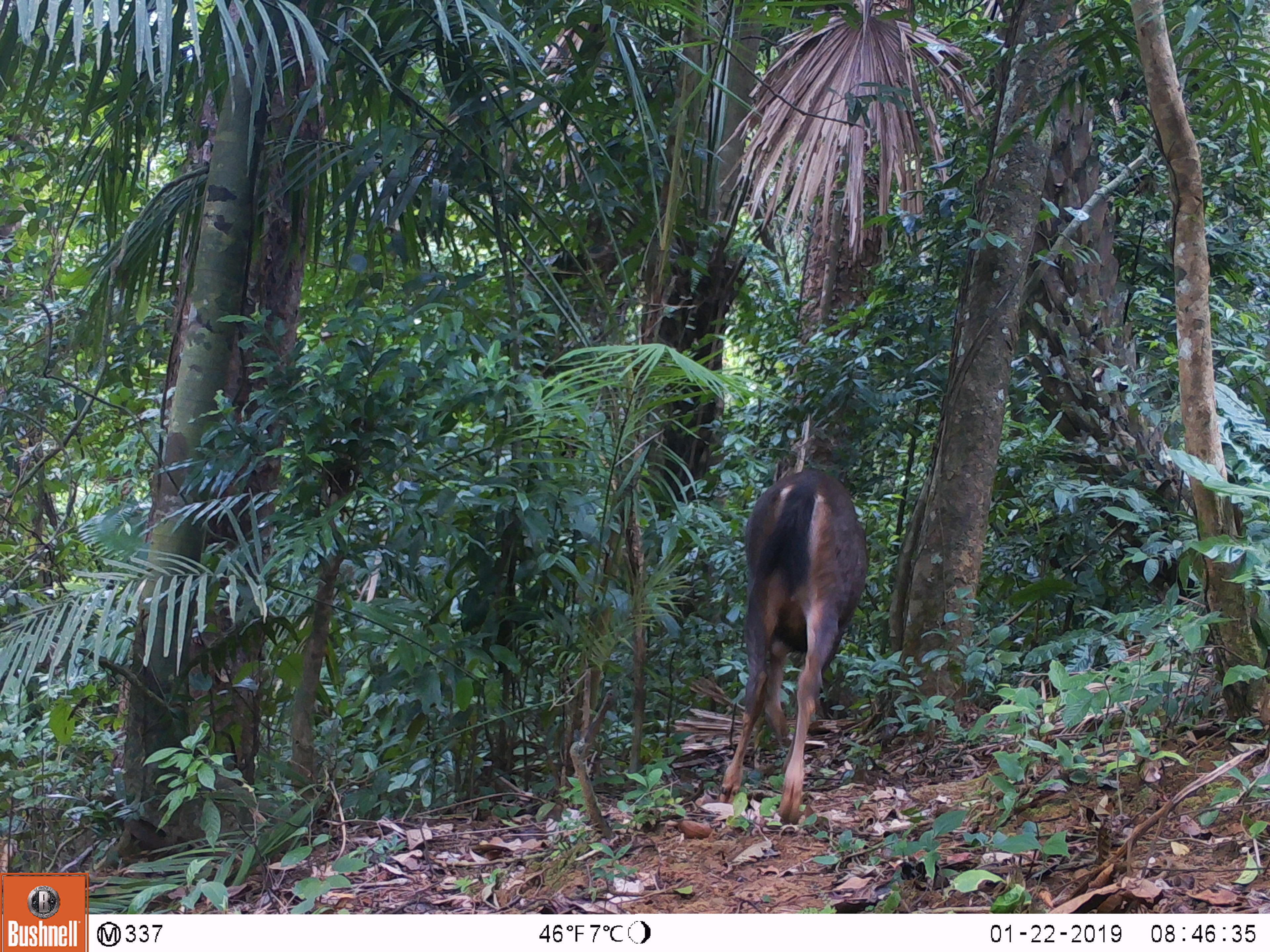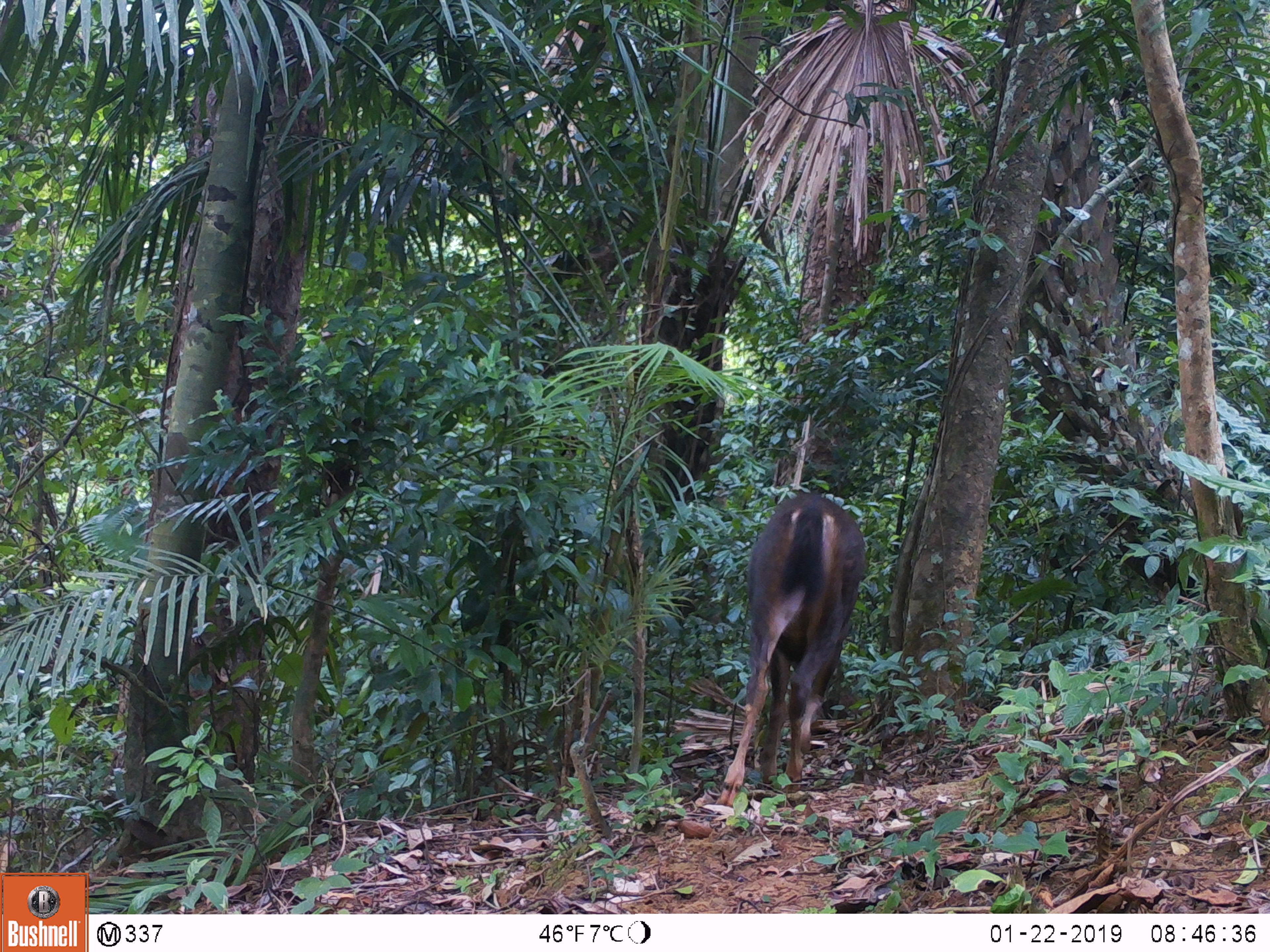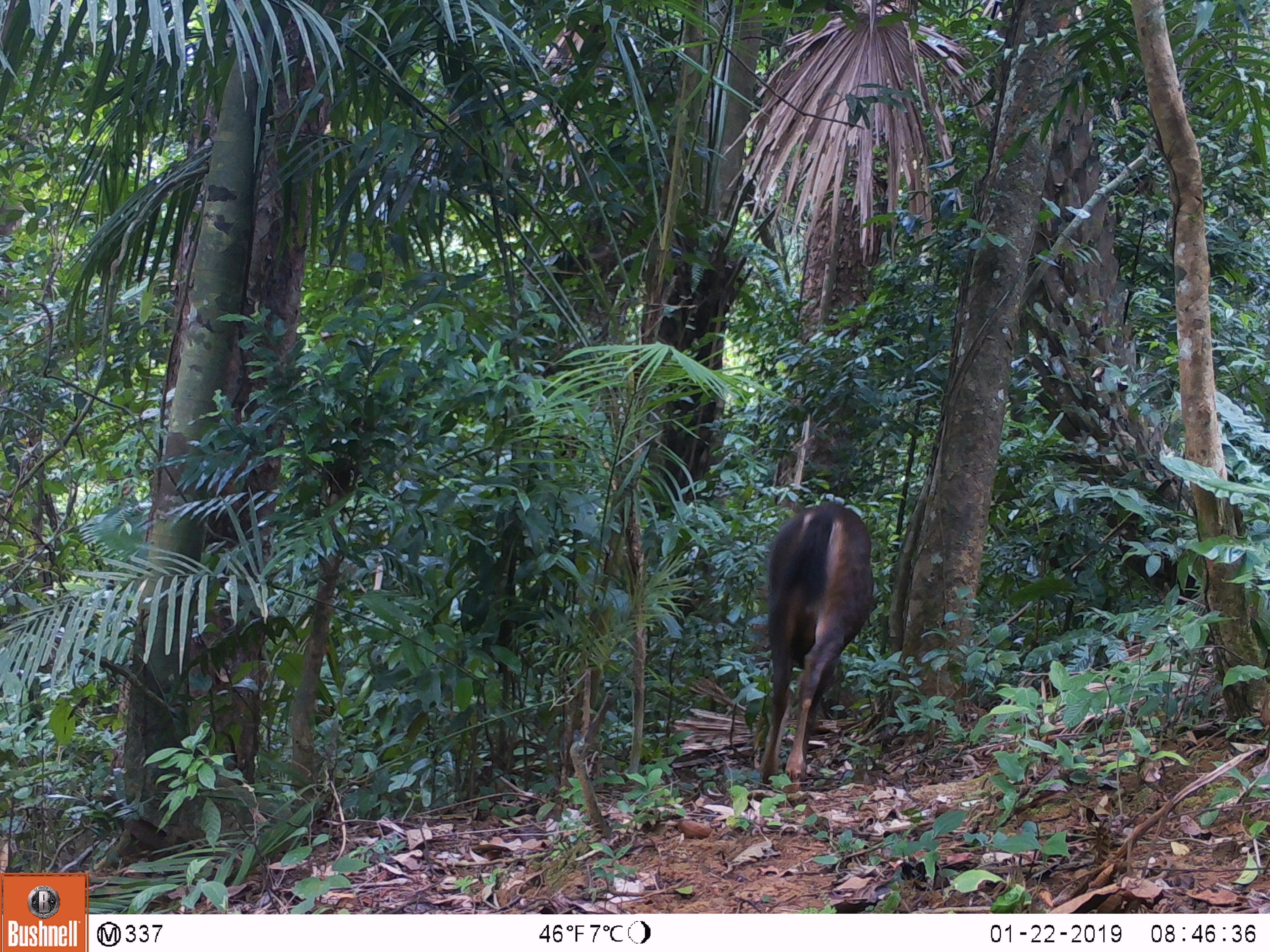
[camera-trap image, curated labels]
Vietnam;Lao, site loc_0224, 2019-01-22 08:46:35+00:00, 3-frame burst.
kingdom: Animalia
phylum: Chordata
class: Mammalia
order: Artiodactyla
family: Cervidae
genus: Rusa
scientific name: Rusa unicolor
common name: sambar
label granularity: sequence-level